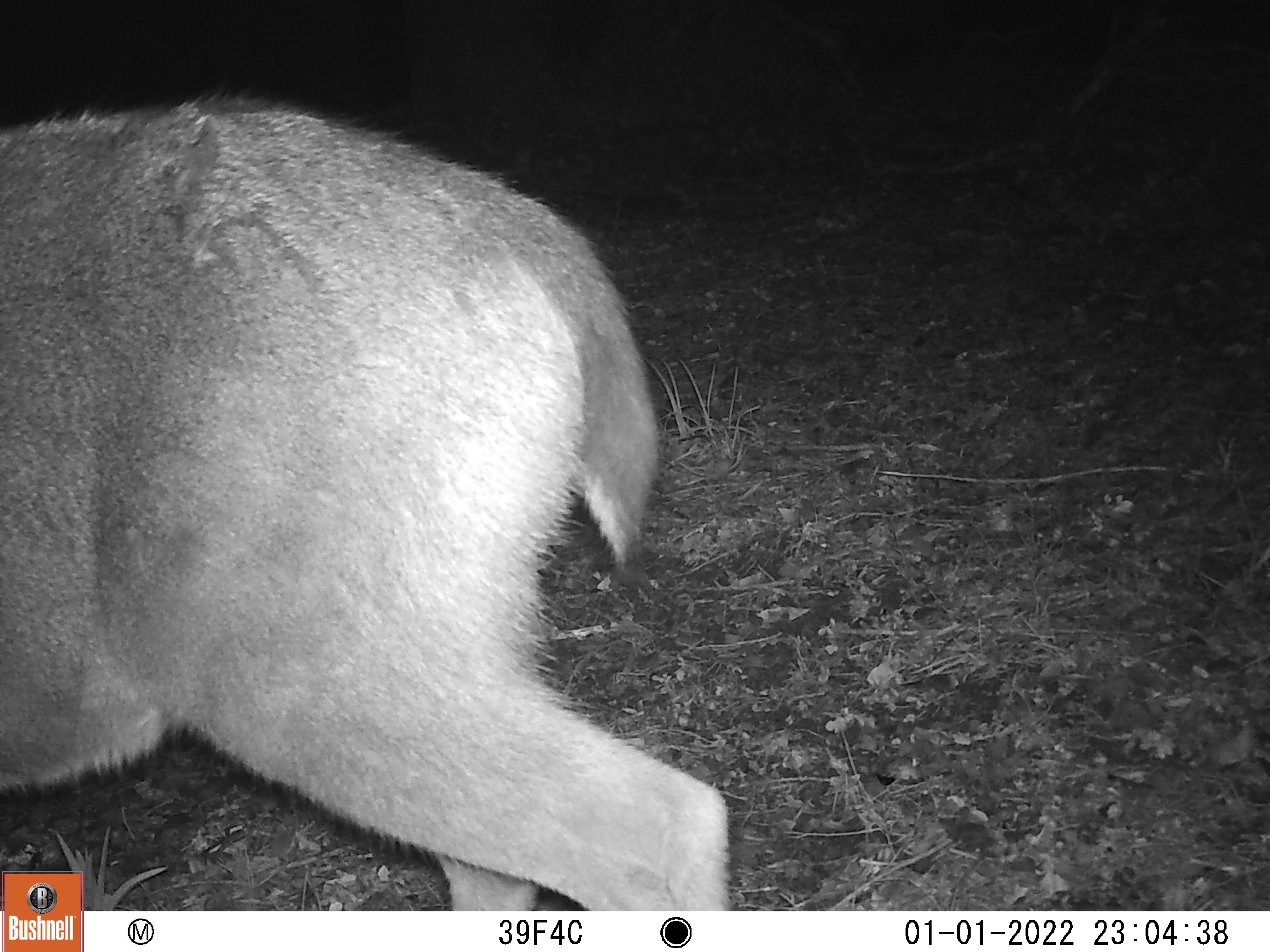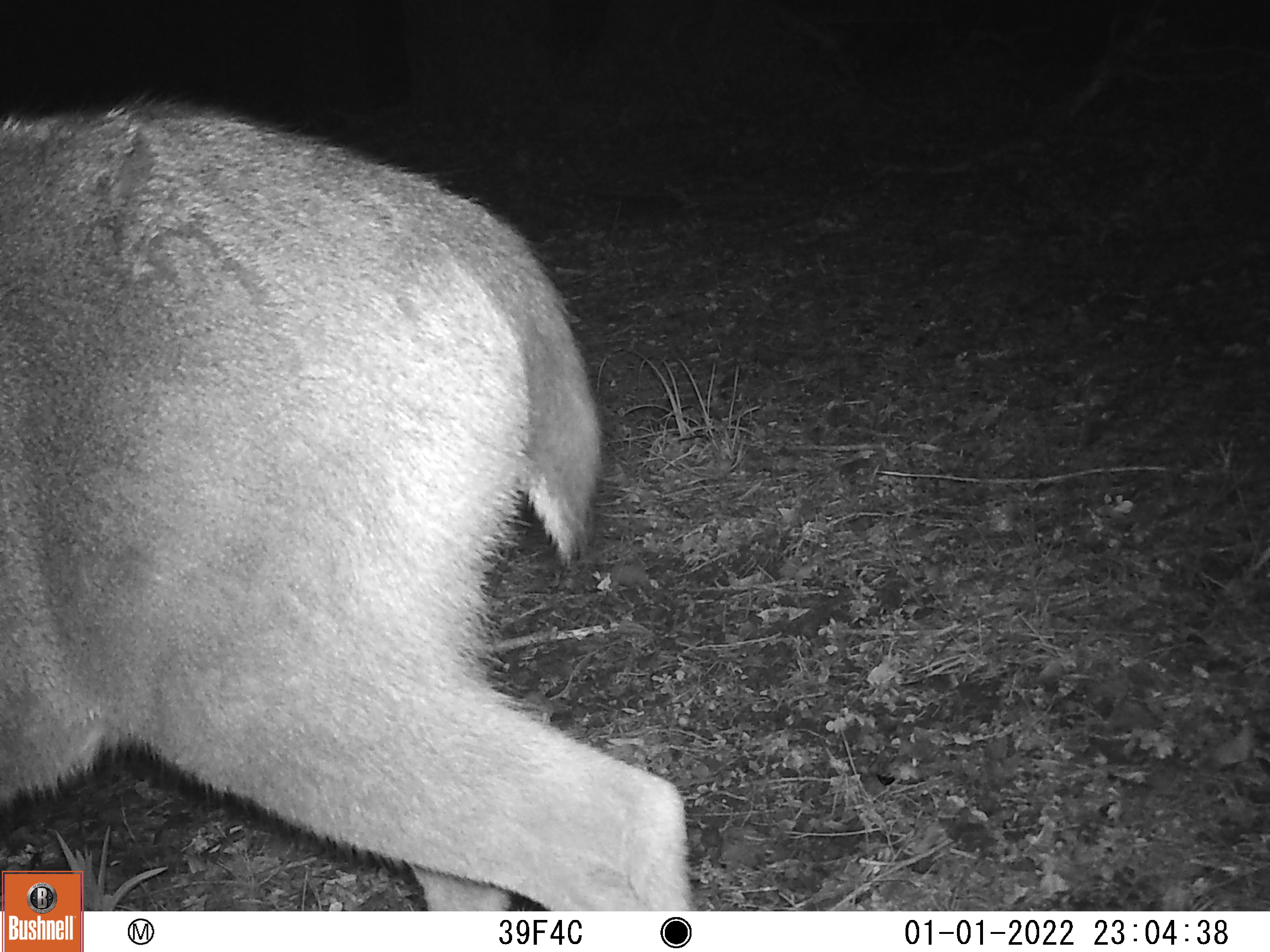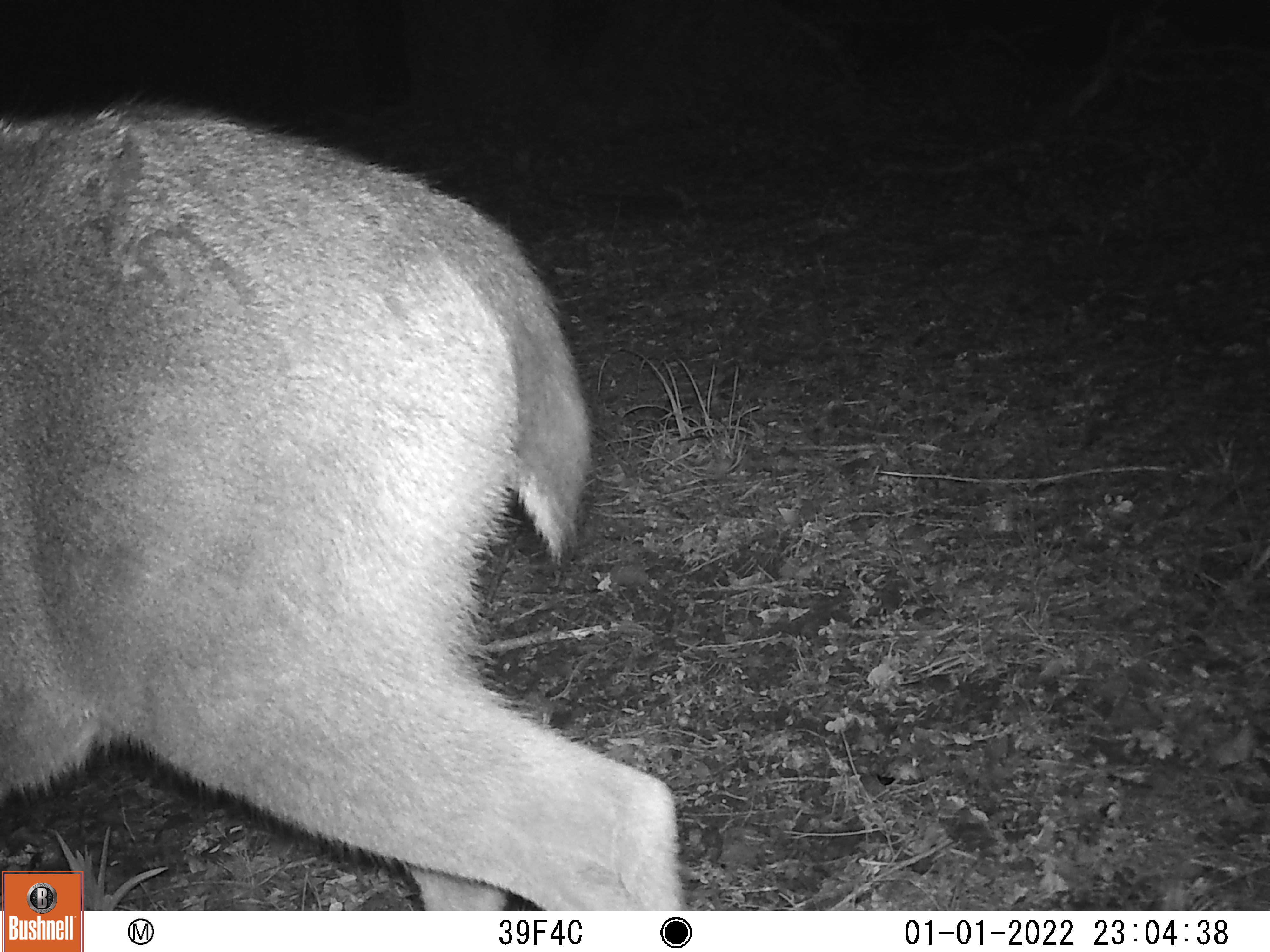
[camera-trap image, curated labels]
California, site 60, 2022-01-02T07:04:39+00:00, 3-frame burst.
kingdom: Animalia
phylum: Chordata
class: Mammalia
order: Artiodactyla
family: Cervidae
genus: Odocoileus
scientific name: Odocoileus hemionus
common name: mule deer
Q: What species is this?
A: Mule deer (Odocoileus hemionus).